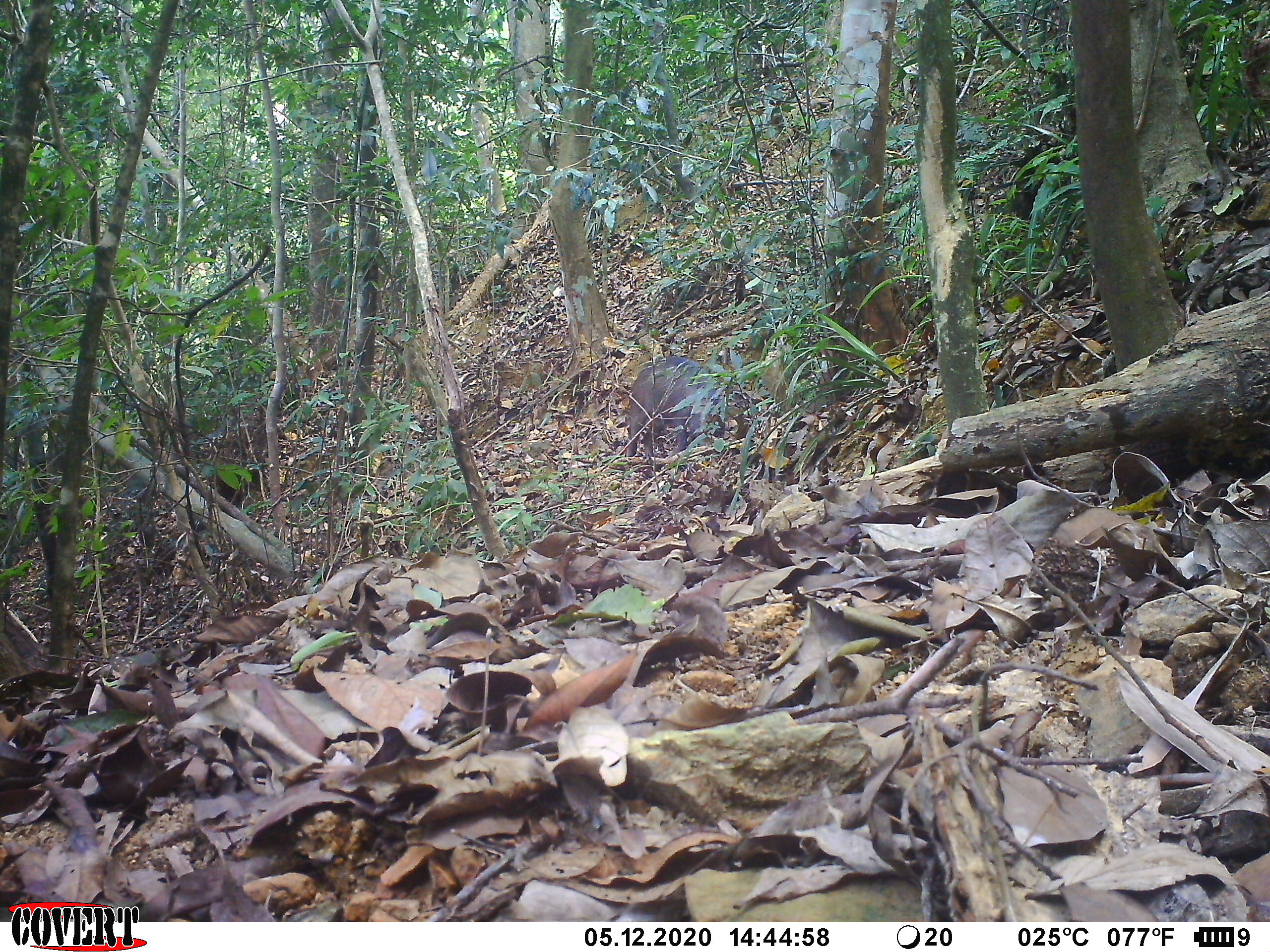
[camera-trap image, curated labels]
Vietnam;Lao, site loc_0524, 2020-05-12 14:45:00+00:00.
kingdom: Animalia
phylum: Chordata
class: Mammalia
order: Artiodactyla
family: Suidae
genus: Sus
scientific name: Sus scrofa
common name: eurasian wild pig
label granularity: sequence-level